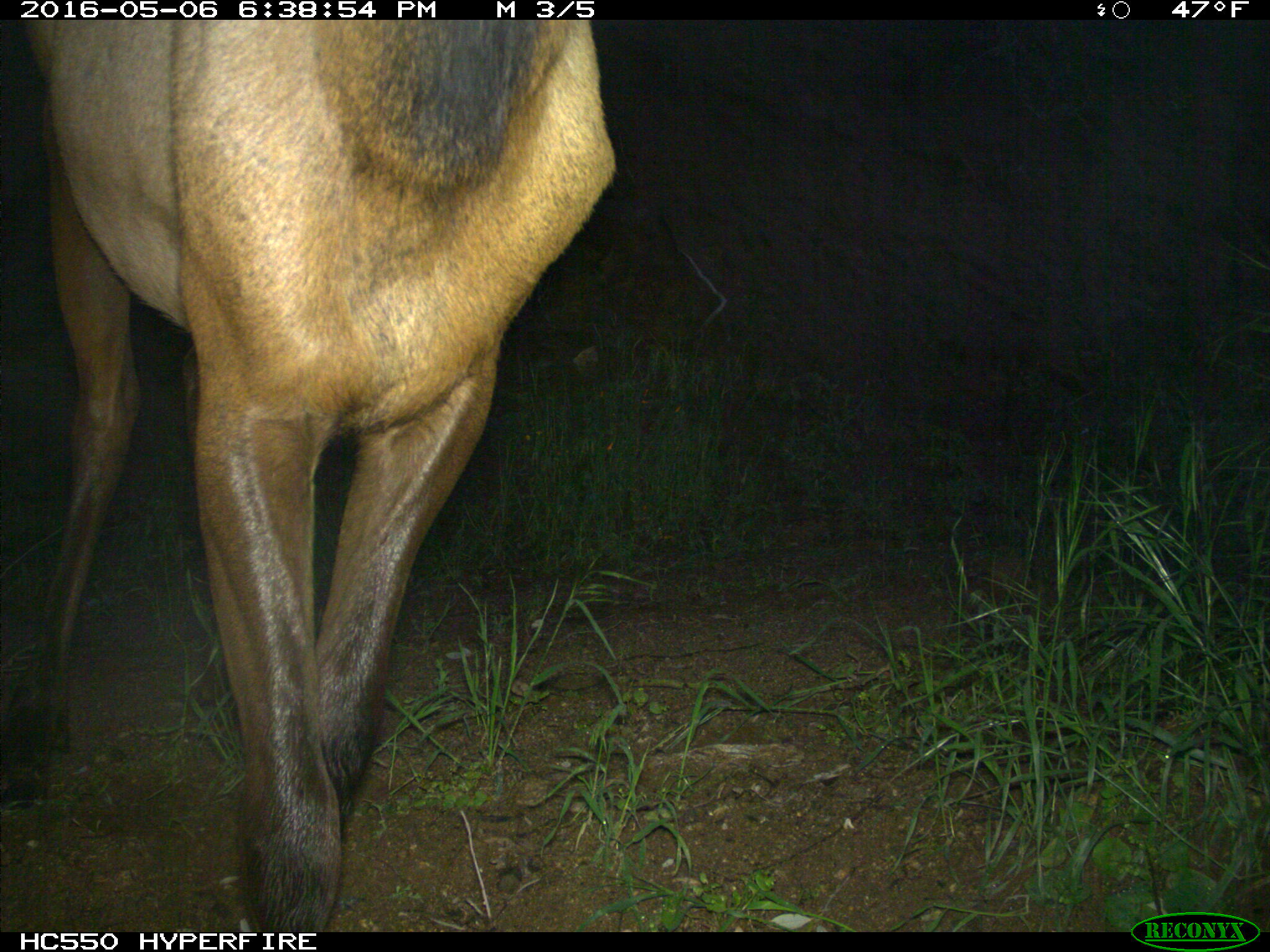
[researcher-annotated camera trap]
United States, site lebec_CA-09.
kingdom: Animalia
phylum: Chordata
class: Mammalia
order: Artiodactyla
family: Cervidae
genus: Cervus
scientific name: Cervus canadensis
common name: elk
Cervus canadensis (elk).